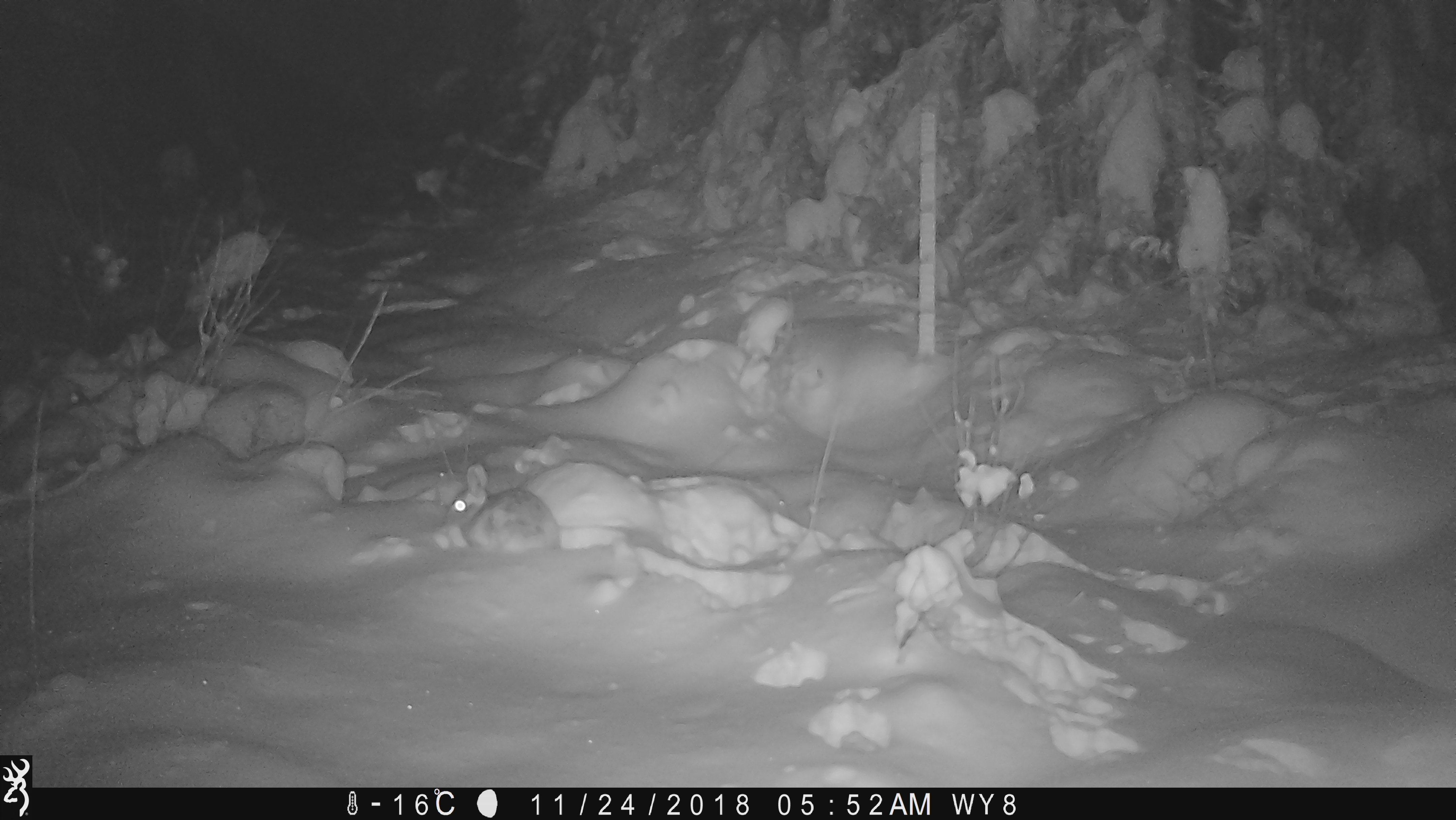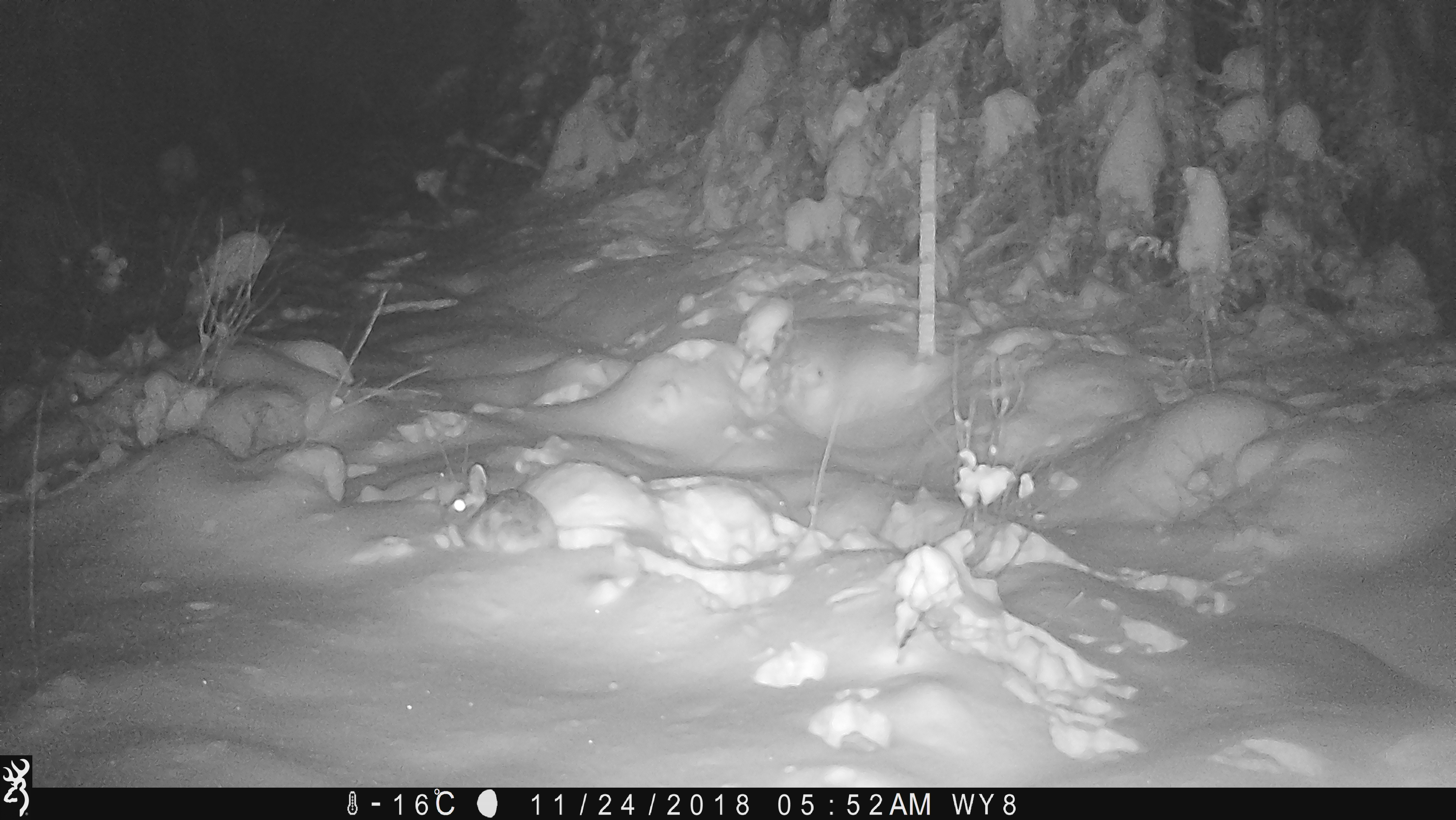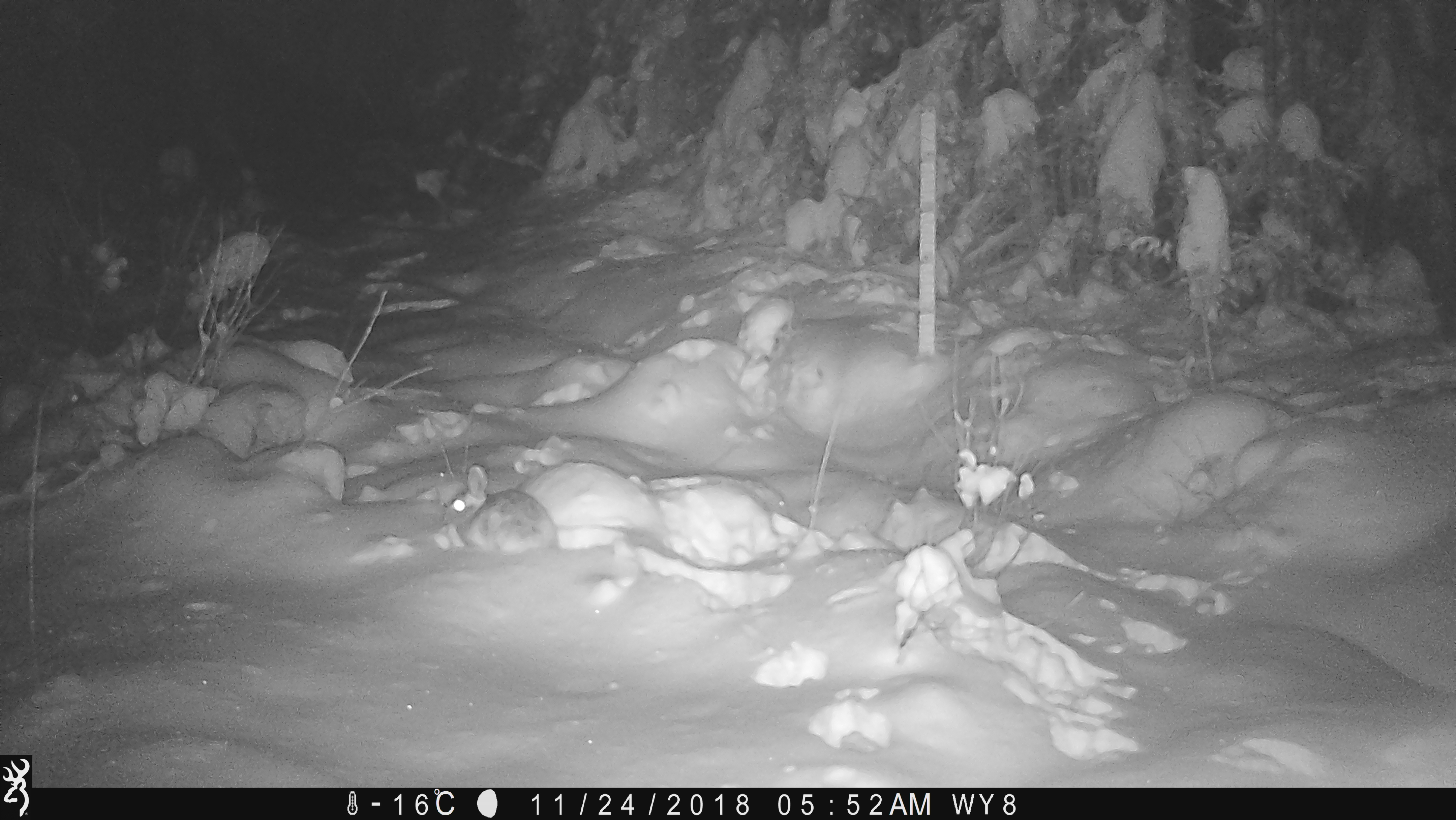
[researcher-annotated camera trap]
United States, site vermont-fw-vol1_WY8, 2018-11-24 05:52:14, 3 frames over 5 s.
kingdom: Animalia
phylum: Chordata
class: Mammalia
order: Lagomorpha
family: Leporidae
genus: Lepus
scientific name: Lepus americanus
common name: snowshoe hare